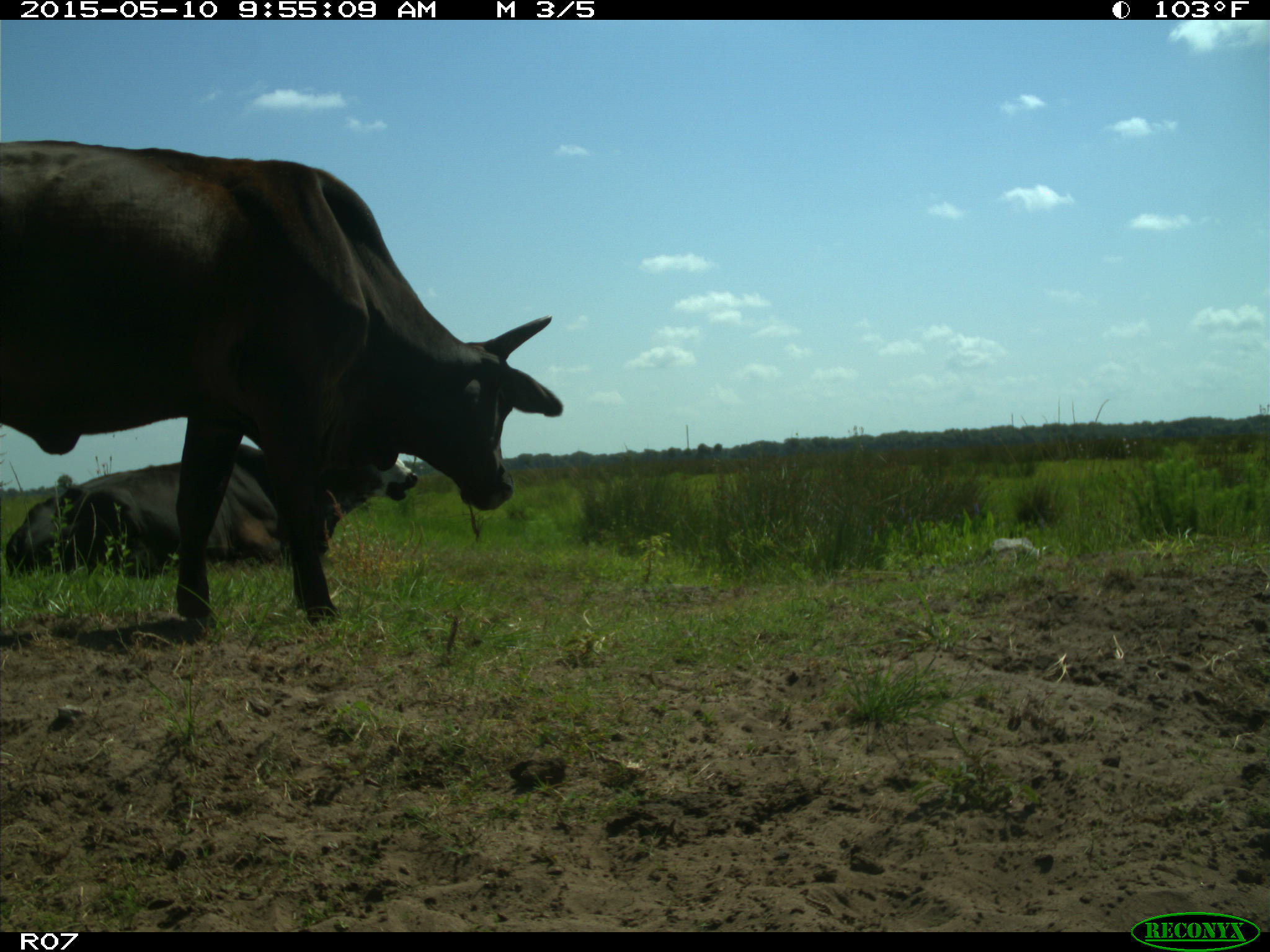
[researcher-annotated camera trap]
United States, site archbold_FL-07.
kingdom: Animalia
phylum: Chordata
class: Mammalia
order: Artiodactyla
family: Bovidae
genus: Bos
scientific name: Bos taurus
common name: domestic cow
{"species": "Bos taurus (domestic cow)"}